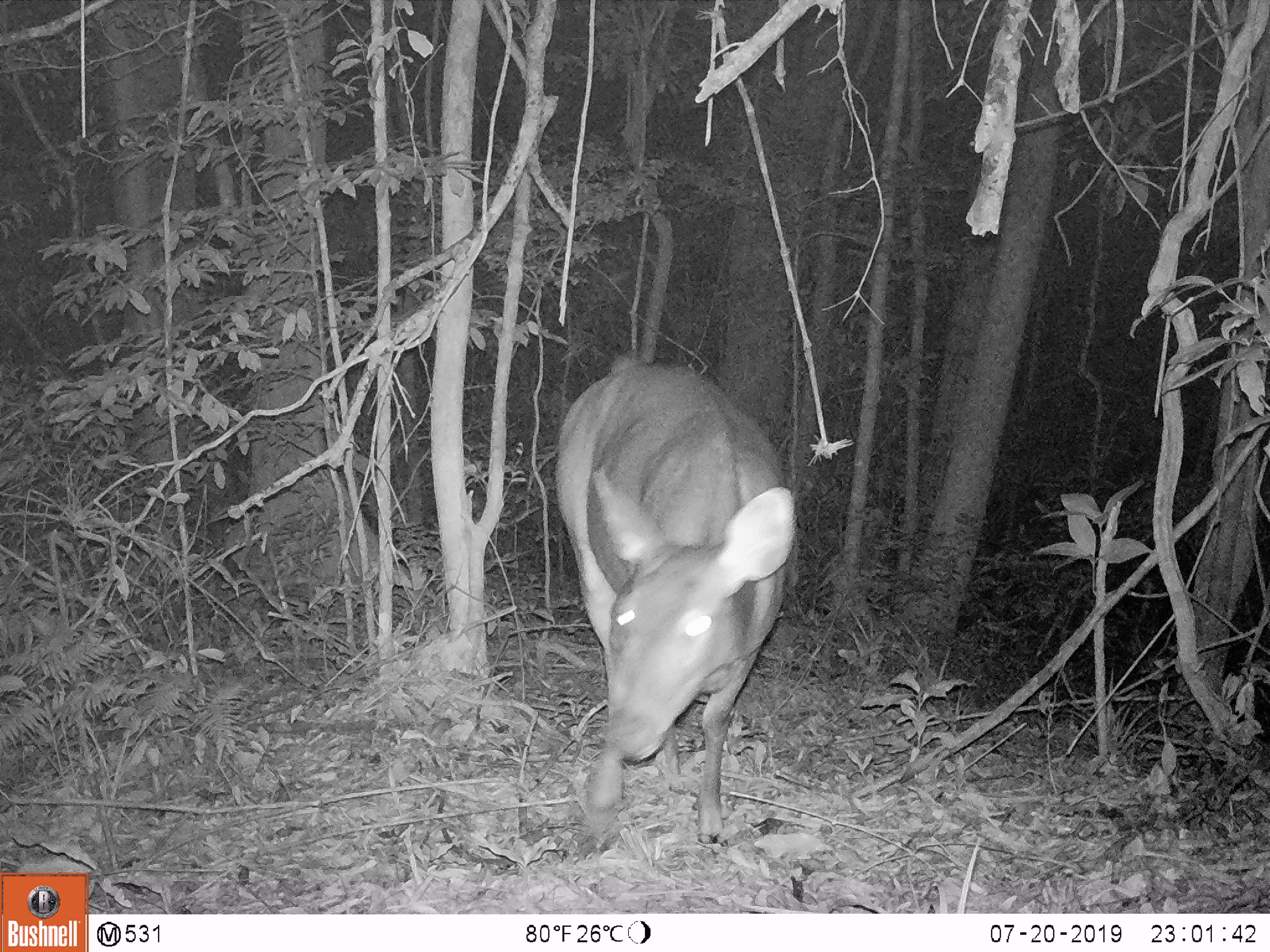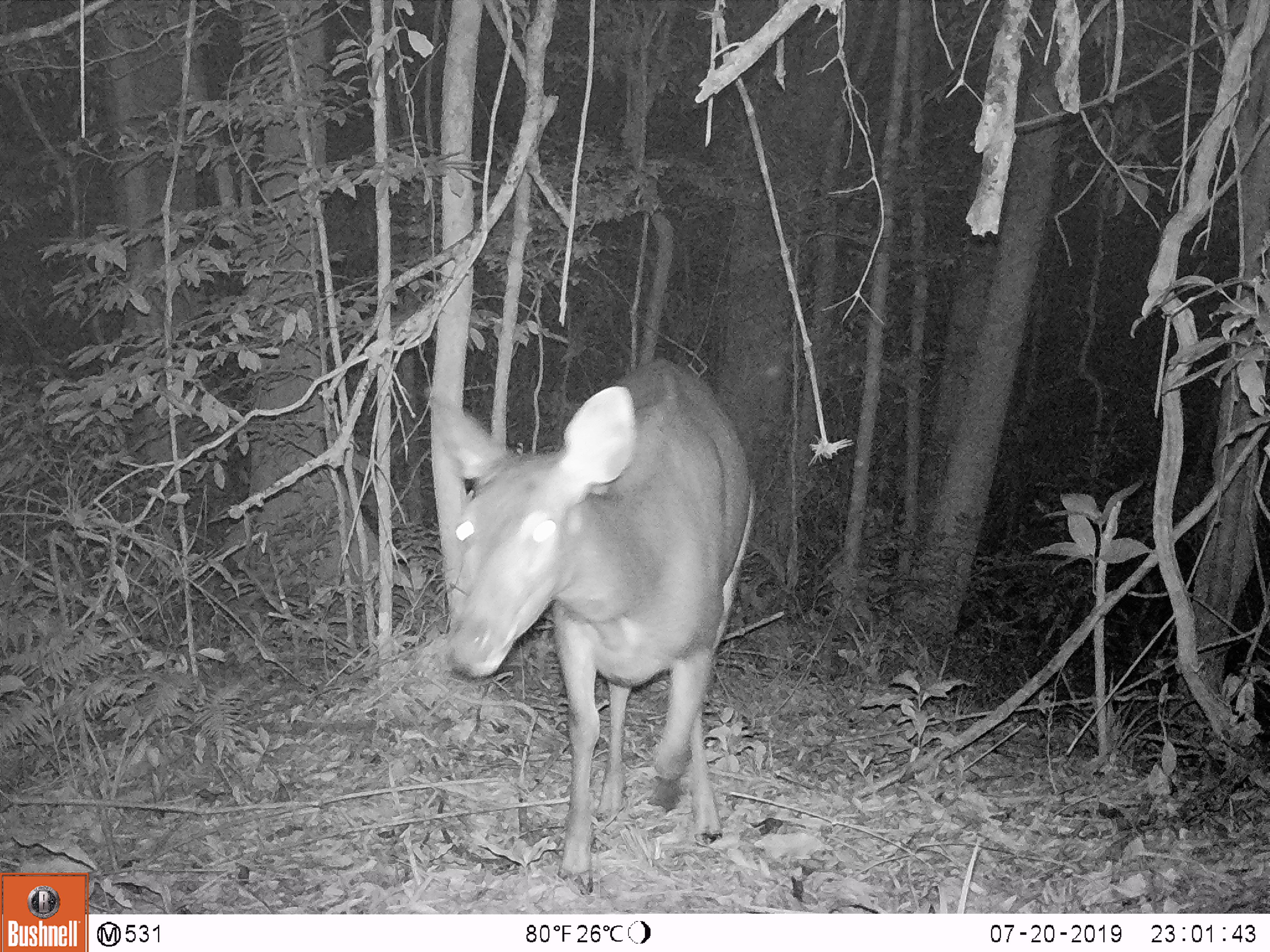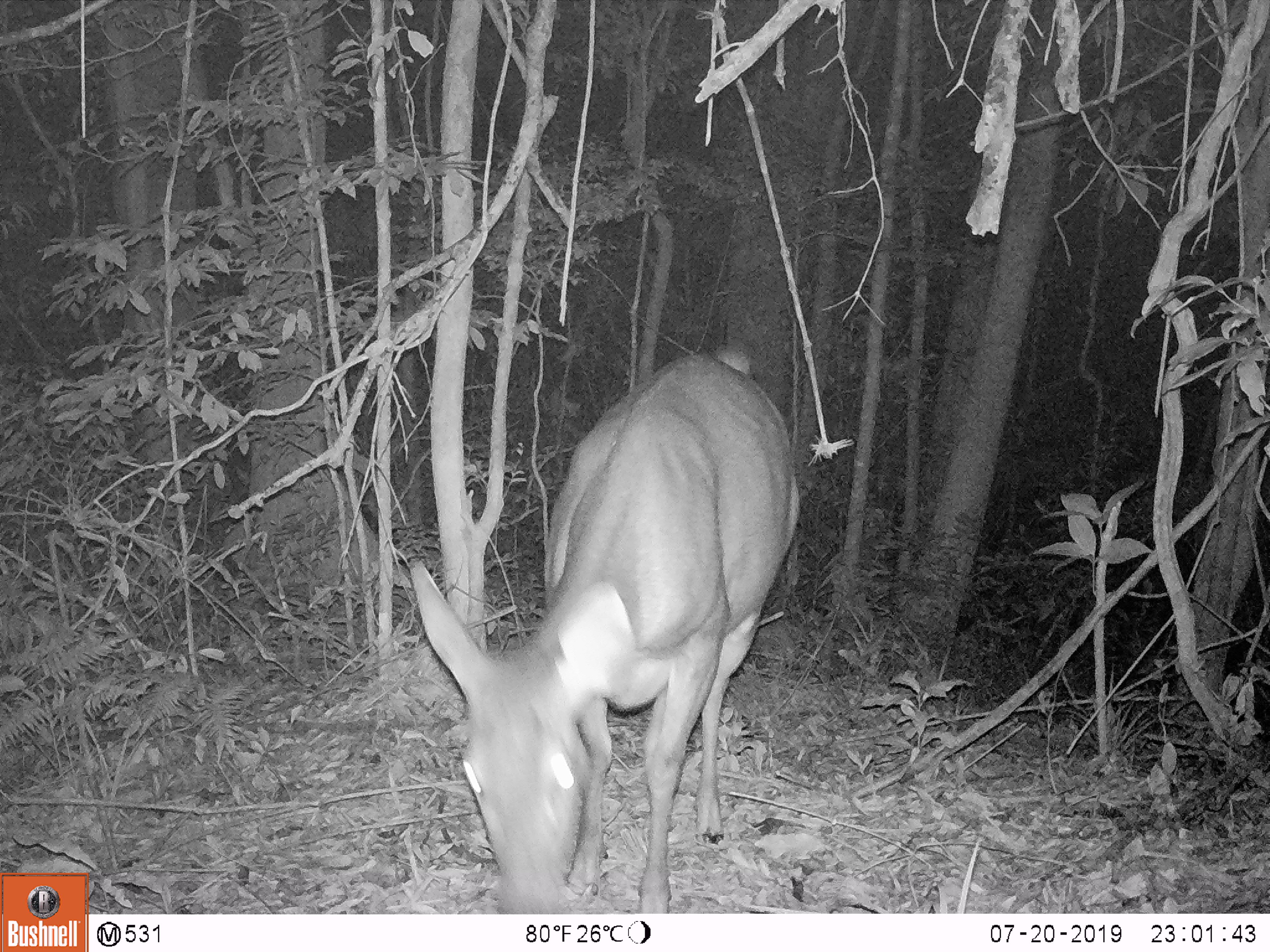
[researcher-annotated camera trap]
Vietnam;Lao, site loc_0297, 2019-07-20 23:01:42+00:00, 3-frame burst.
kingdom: Animalia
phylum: Chordata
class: Mammalia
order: Artiodactyla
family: Cervidae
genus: Rusa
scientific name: Rusa unicolor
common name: sambar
Sambar (Rusa unicolor). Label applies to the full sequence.